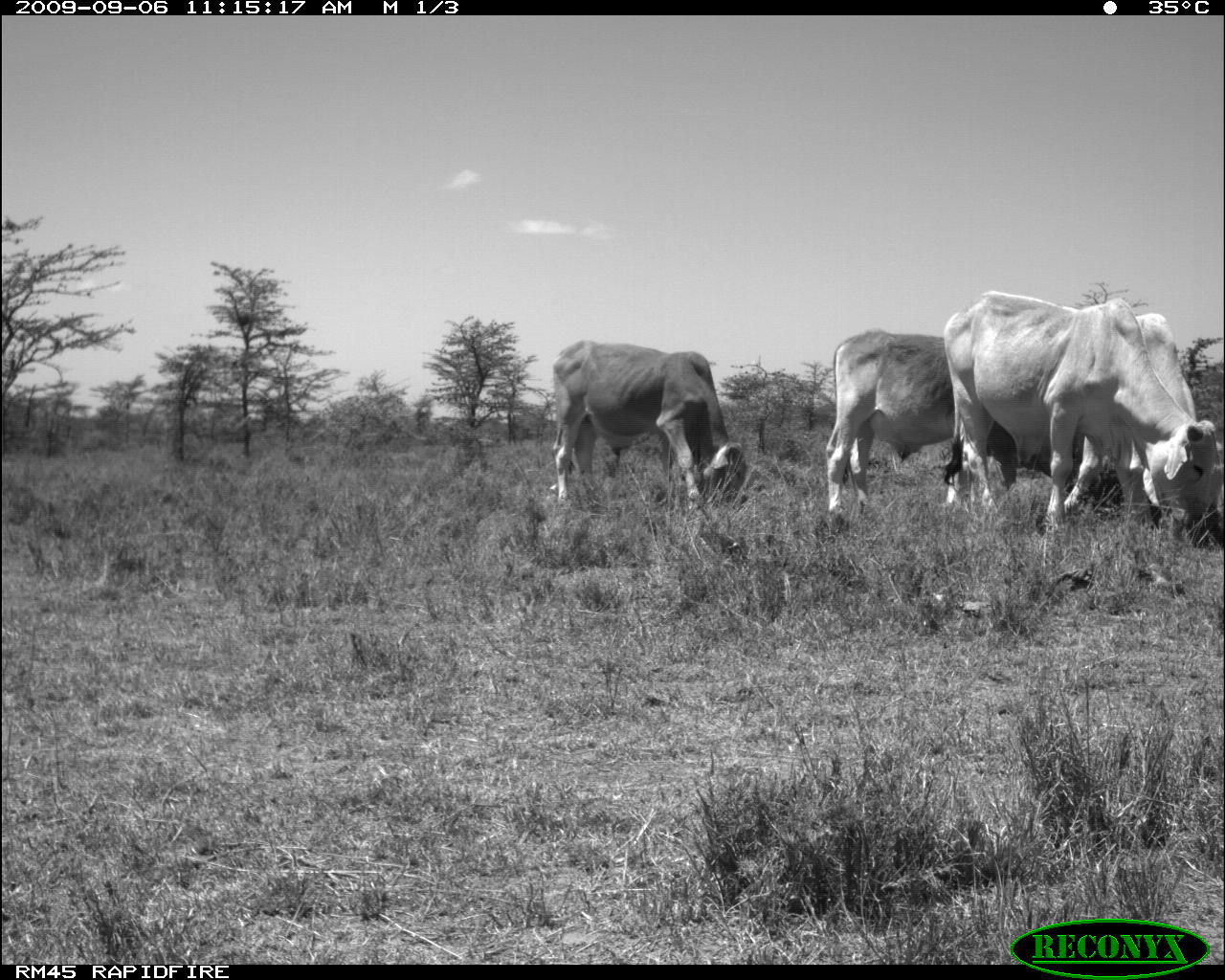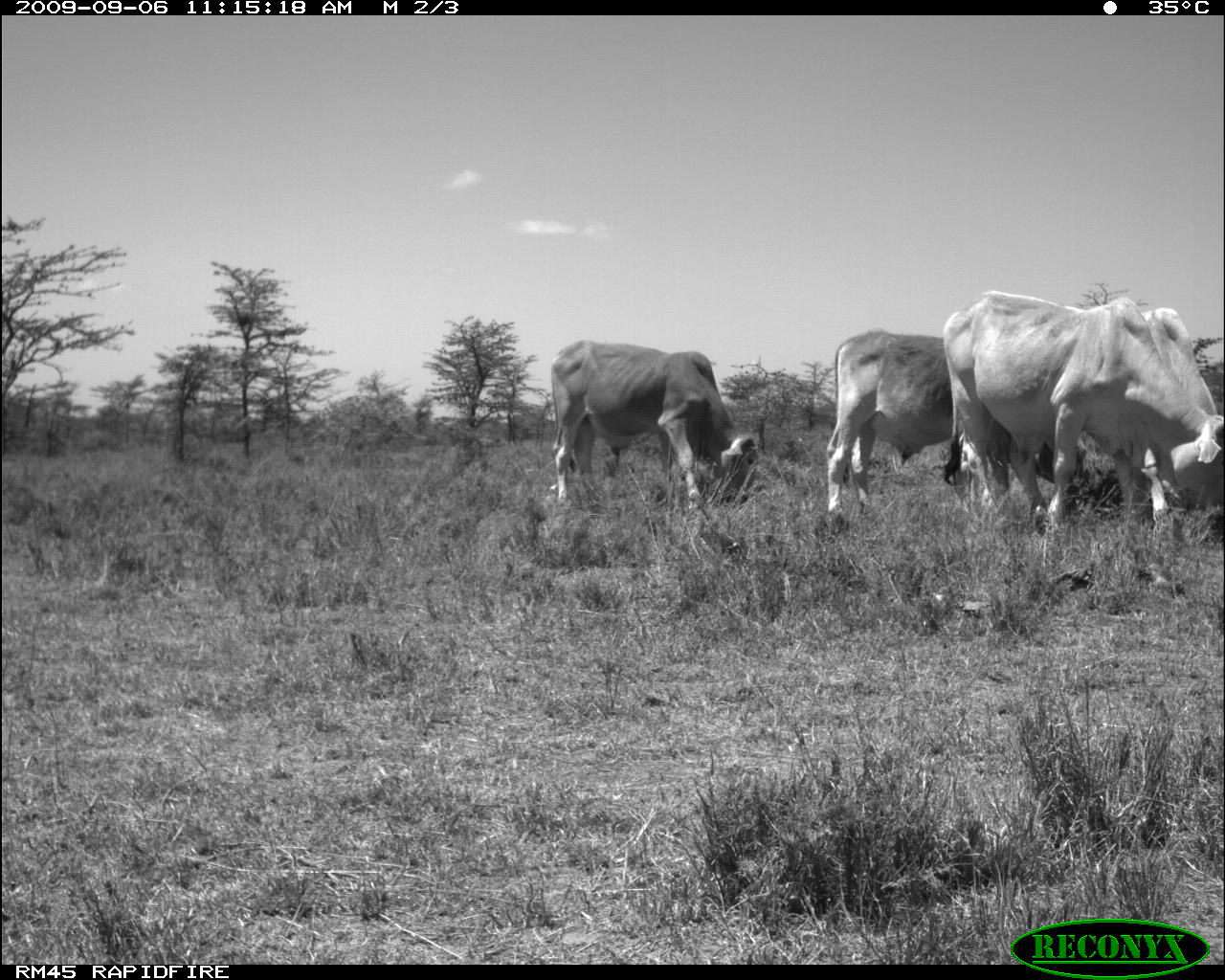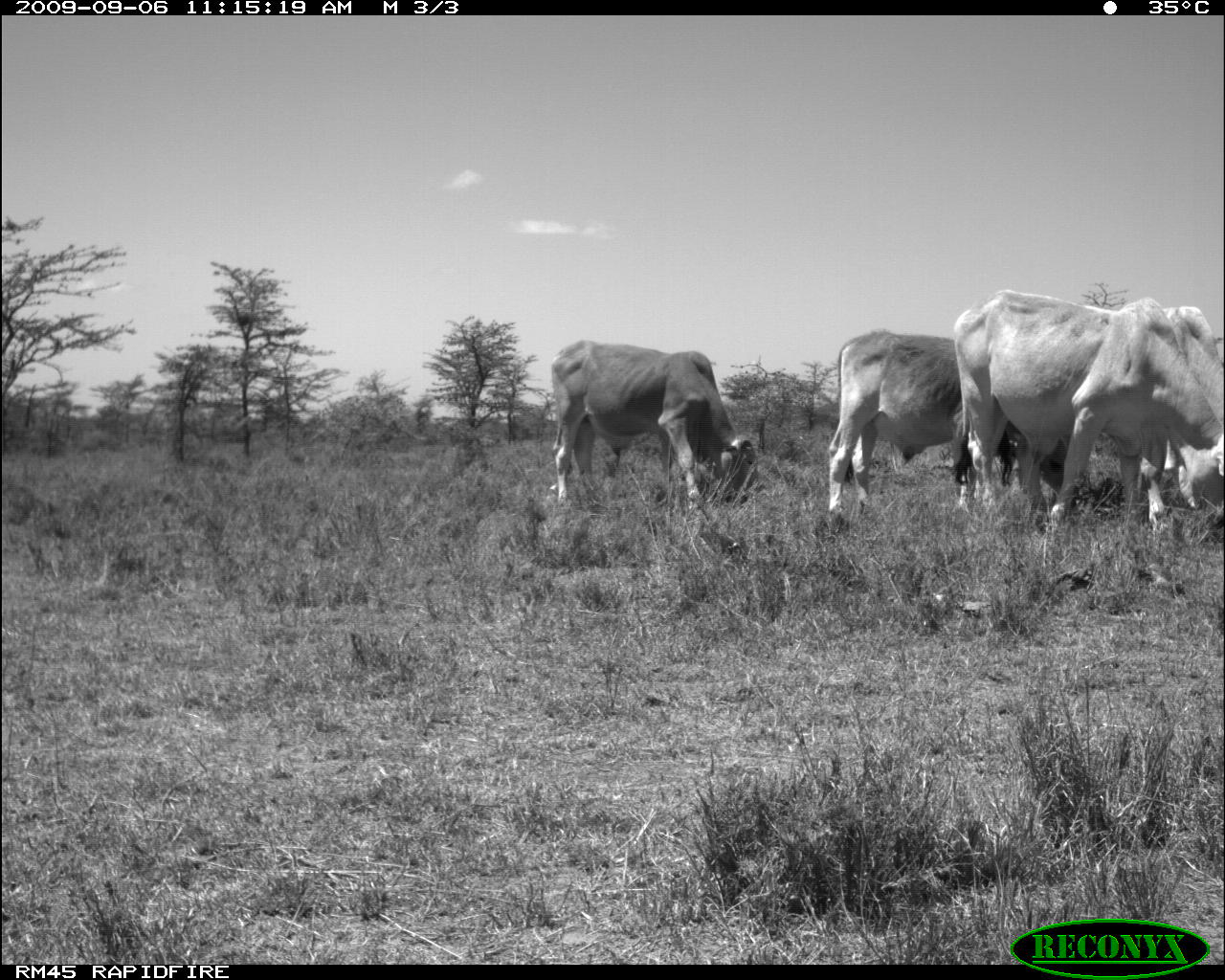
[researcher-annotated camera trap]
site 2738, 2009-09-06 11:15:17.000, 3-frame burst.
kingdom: Animalia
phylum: Chordata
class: Mammalia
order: Artiodactyla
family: Bovidae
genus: Bos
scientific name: Bos taurus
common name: domestic cattle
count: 4